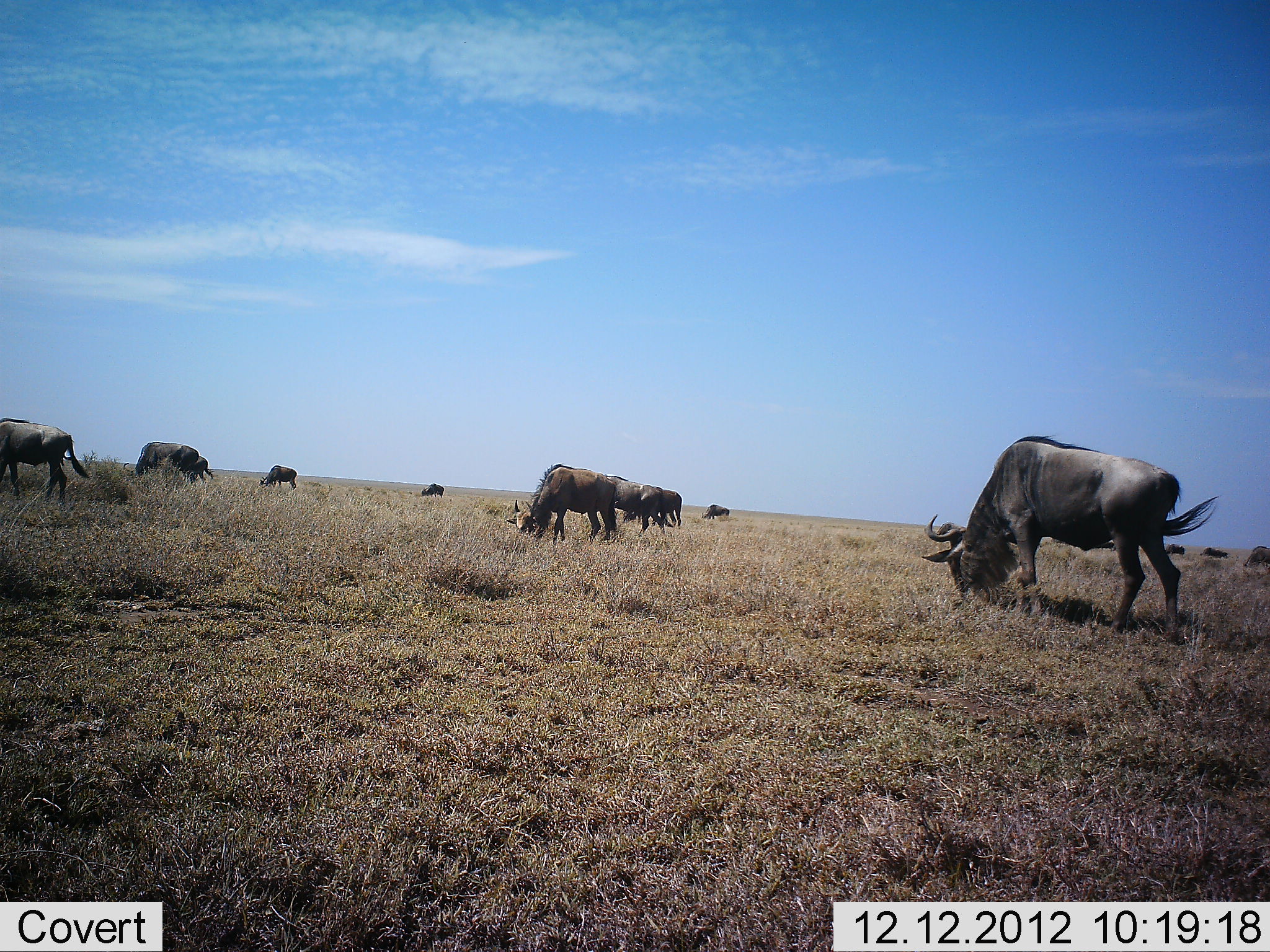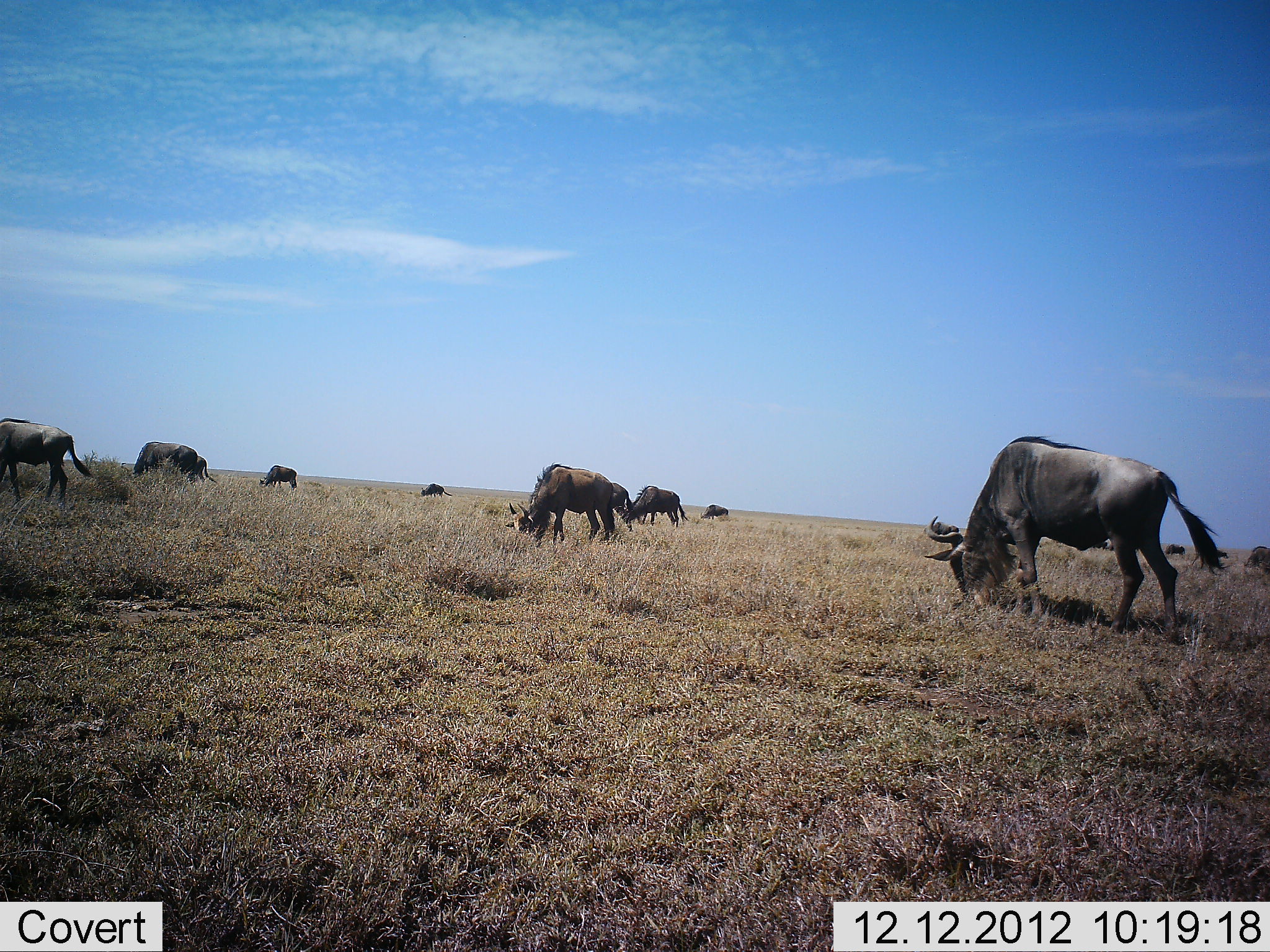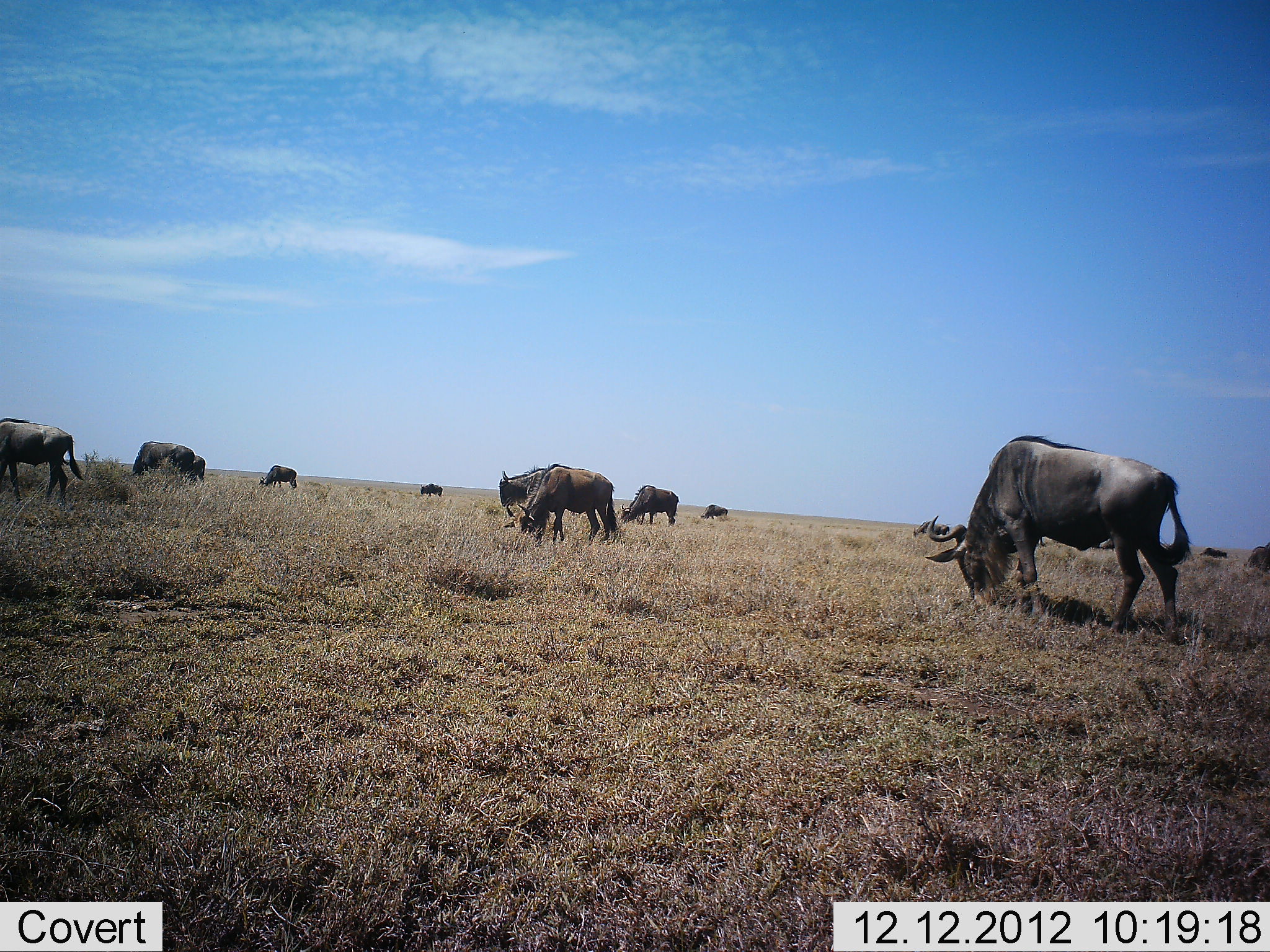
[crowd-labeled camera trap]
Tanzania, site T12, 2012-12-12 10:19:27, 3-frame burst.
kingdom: Animalia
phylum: Chordata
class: Mammalia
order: Artiodactyla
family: Bovidae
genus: Connochaetes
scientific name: Connochaetes taurinus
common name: blue wildebeest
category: wildebeest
Wildebeest (blue wildebeest) (Connochaetes taurinus), count 11-50. Behavior (volunteer vote fractions): standing 40%, resting 0%, moving 20%, interacting 0%. Young present (vote fraction): 0%. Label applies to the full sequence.